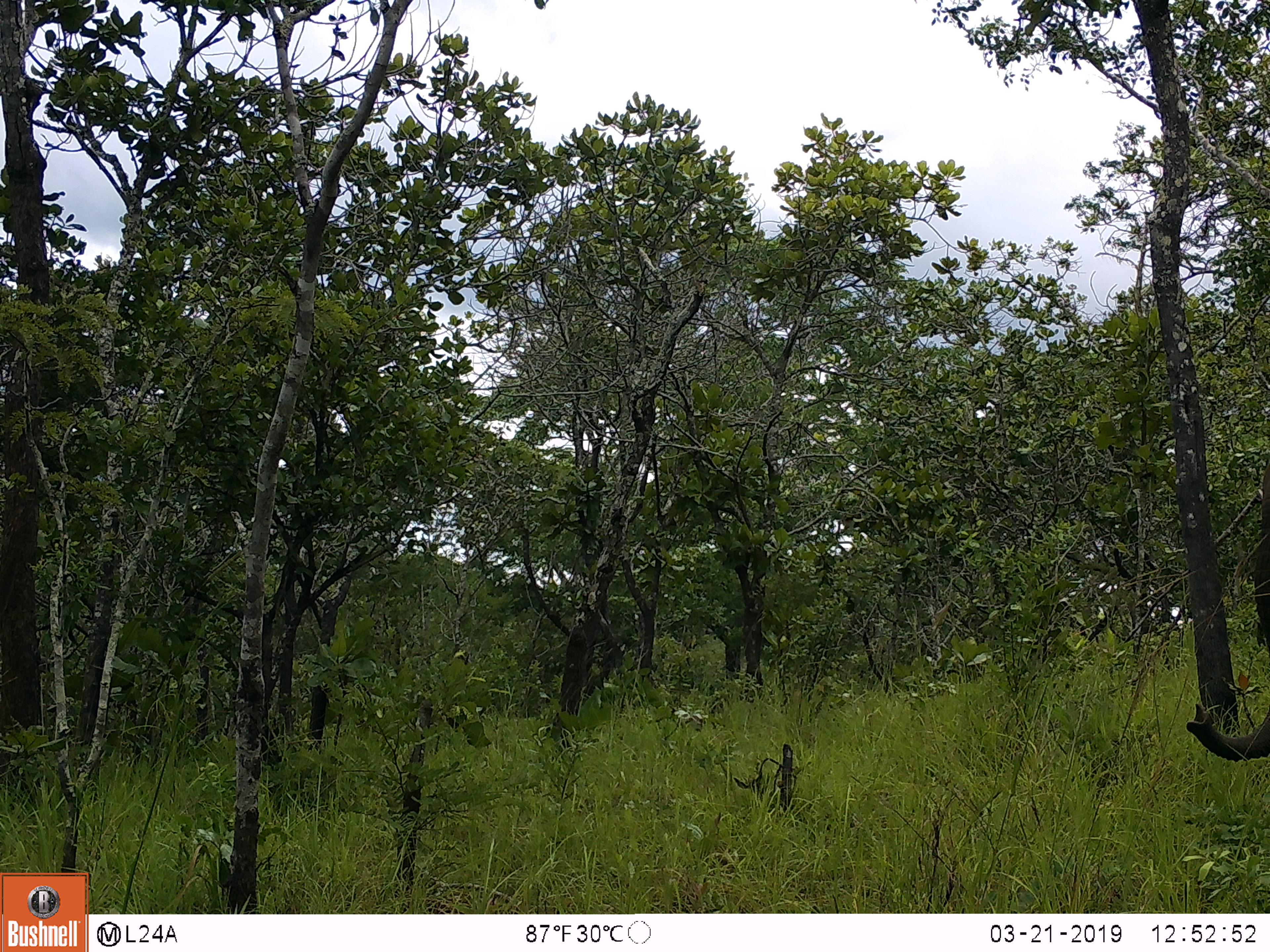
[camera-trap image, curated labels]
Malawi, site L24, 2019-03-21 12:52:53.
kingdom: Animalia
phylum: Chordata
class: Mammalia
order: Proboscidea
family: Elephantidae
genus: Loxodonta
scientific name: Loxodonta africana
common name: african savanna elephant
African savanna elephant (Loxodonta africana), count 1.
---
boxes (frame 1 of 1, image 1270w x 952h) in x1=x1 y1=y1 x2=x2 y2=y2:
african savanna elephant: x1=1177 y1=448 x2=1268 y2=785